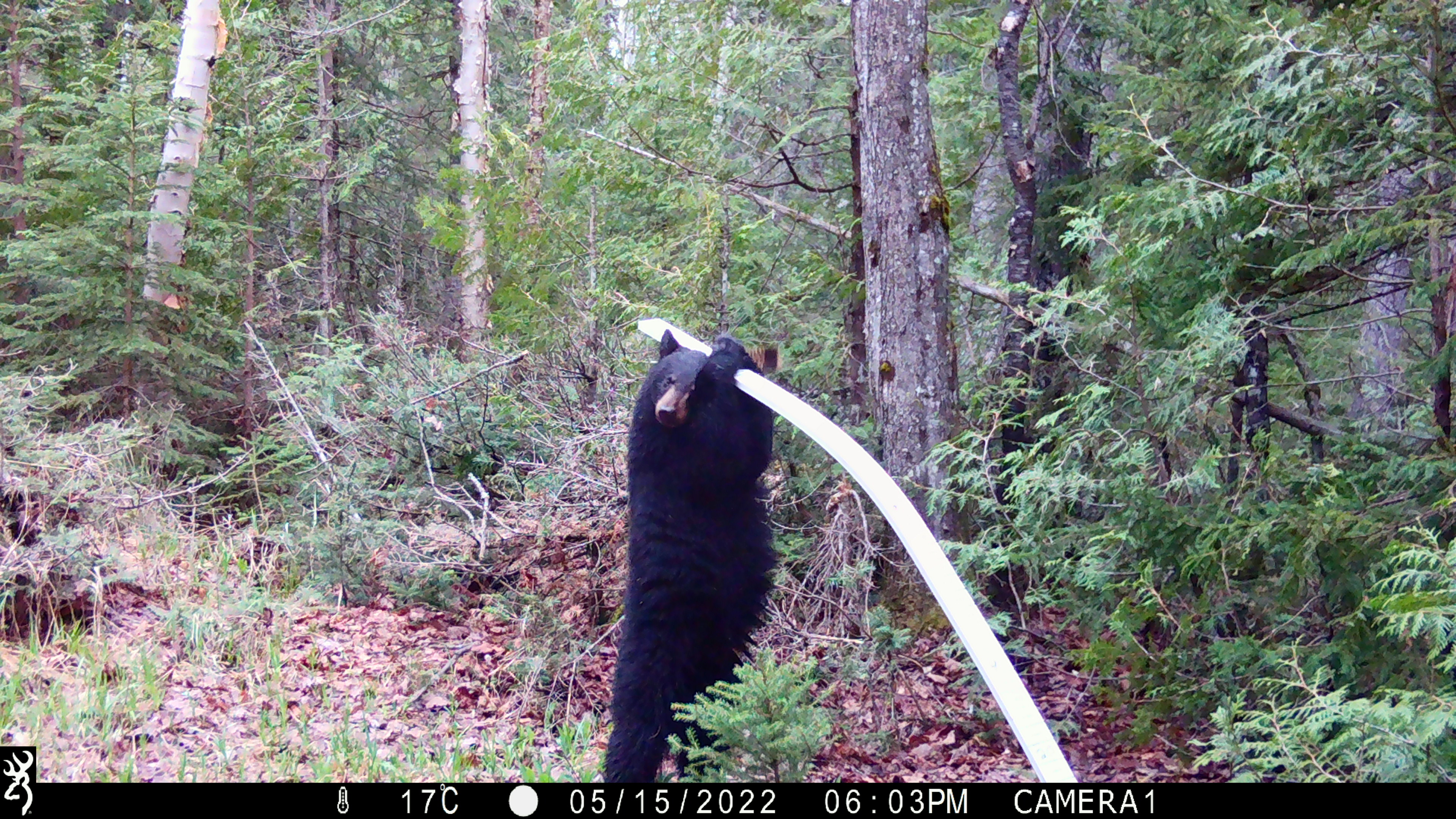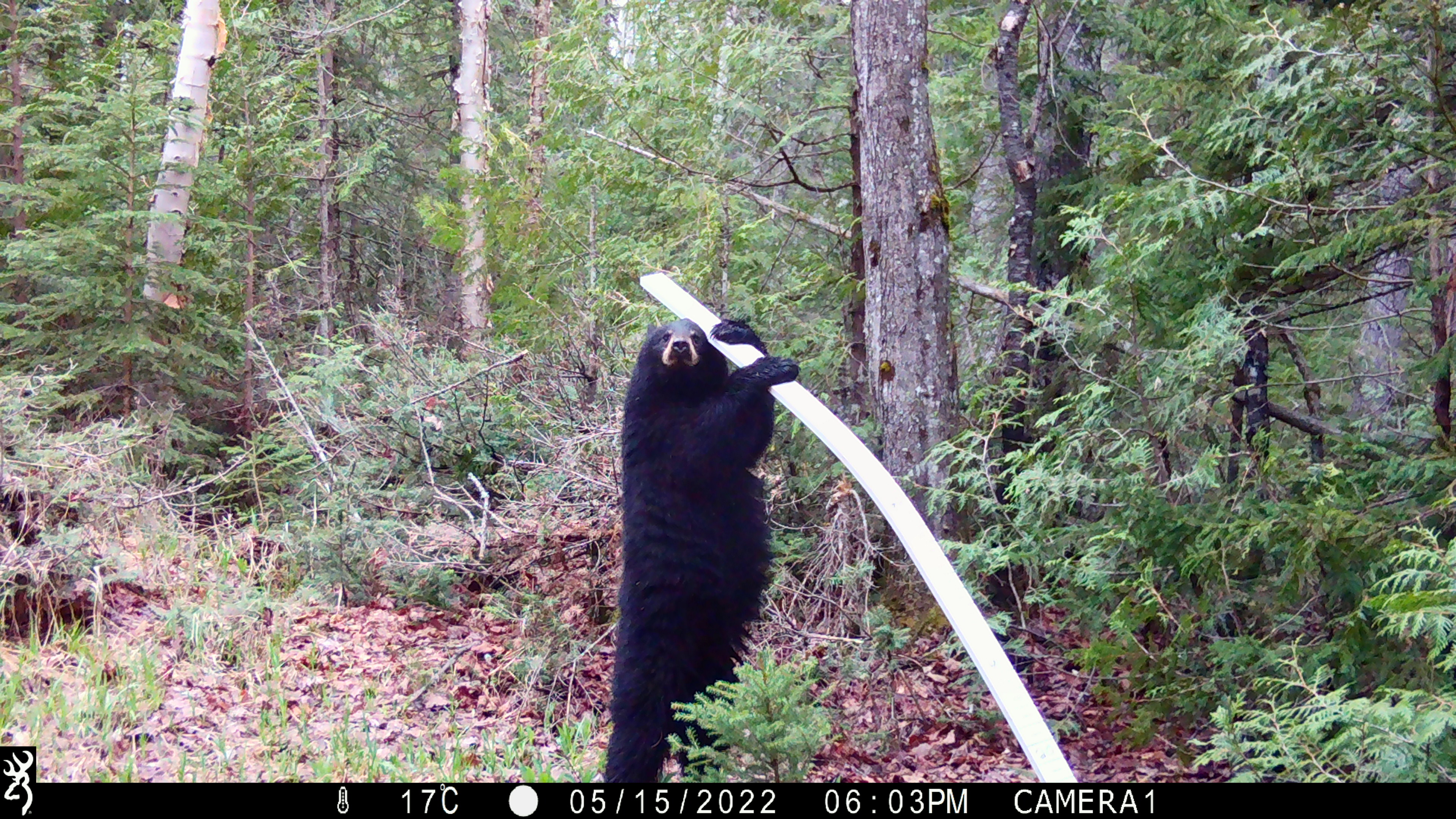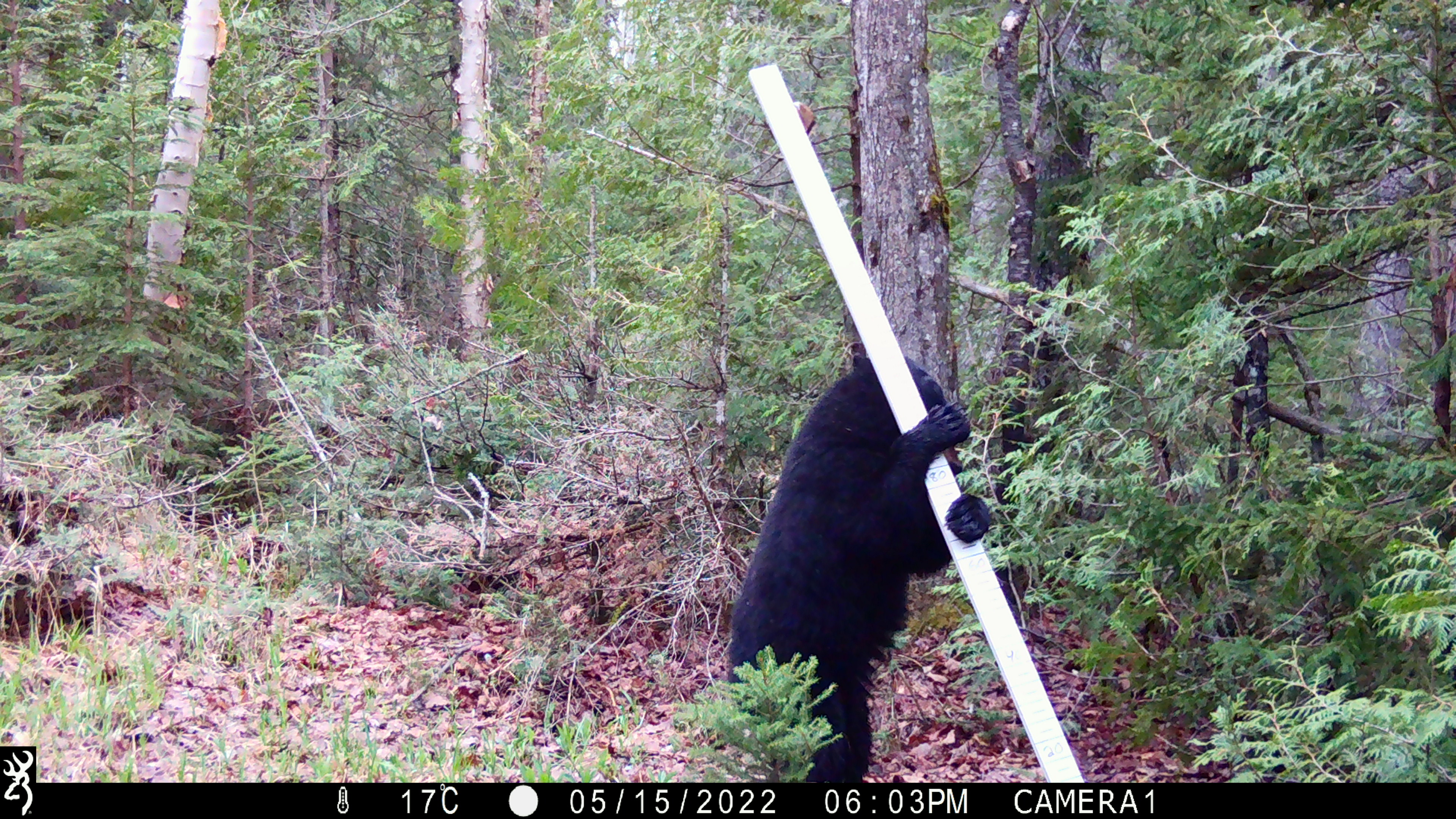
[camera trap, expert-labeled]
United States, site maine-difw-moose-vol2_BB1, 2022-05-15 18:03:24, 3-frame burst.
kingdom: Animalia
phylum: Chordata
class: Mammalia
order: Carnivora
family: Ursidae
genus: Ursus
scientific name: Ursus americanus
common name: black bear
Black bear (Ursus americanus).